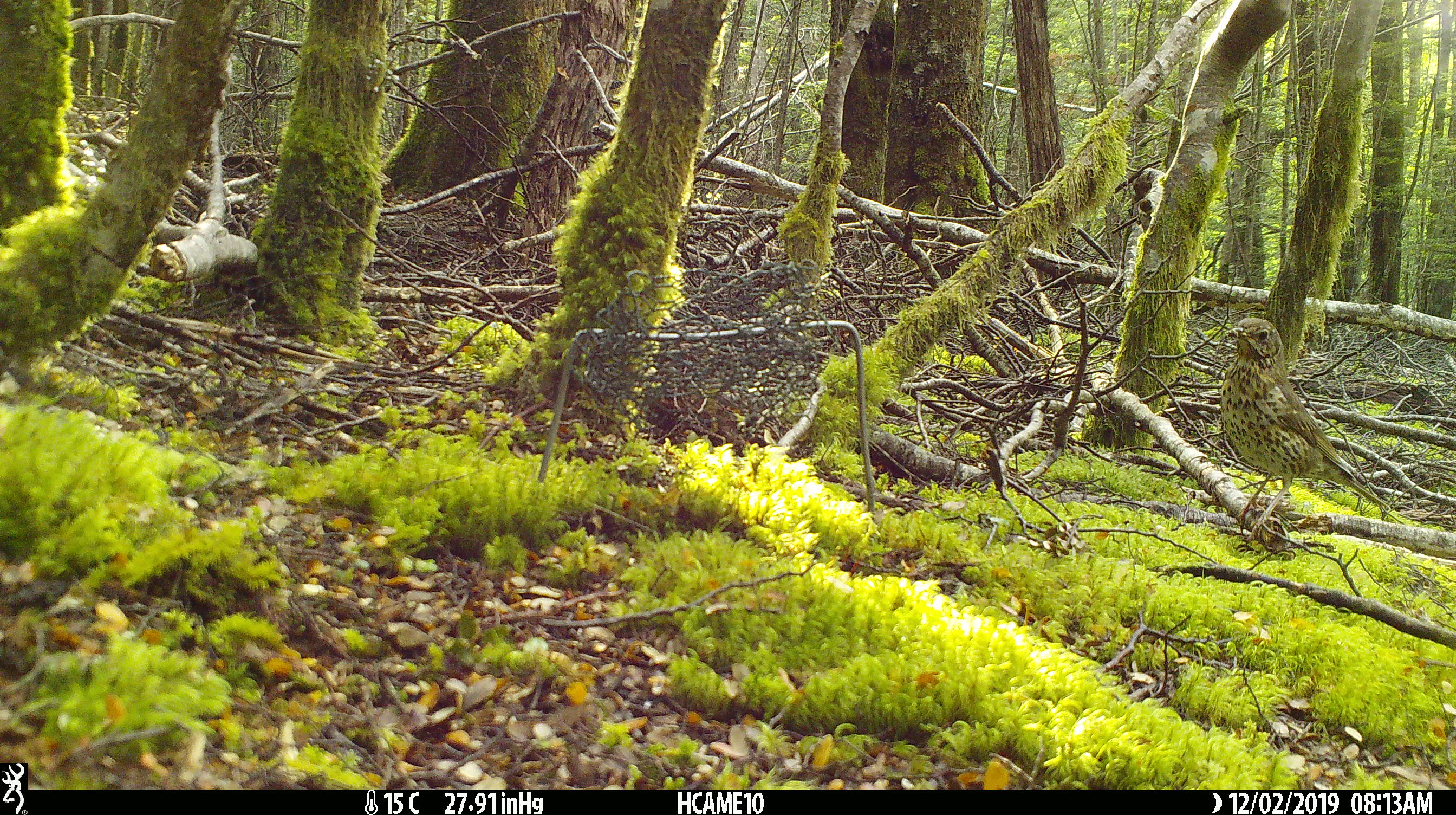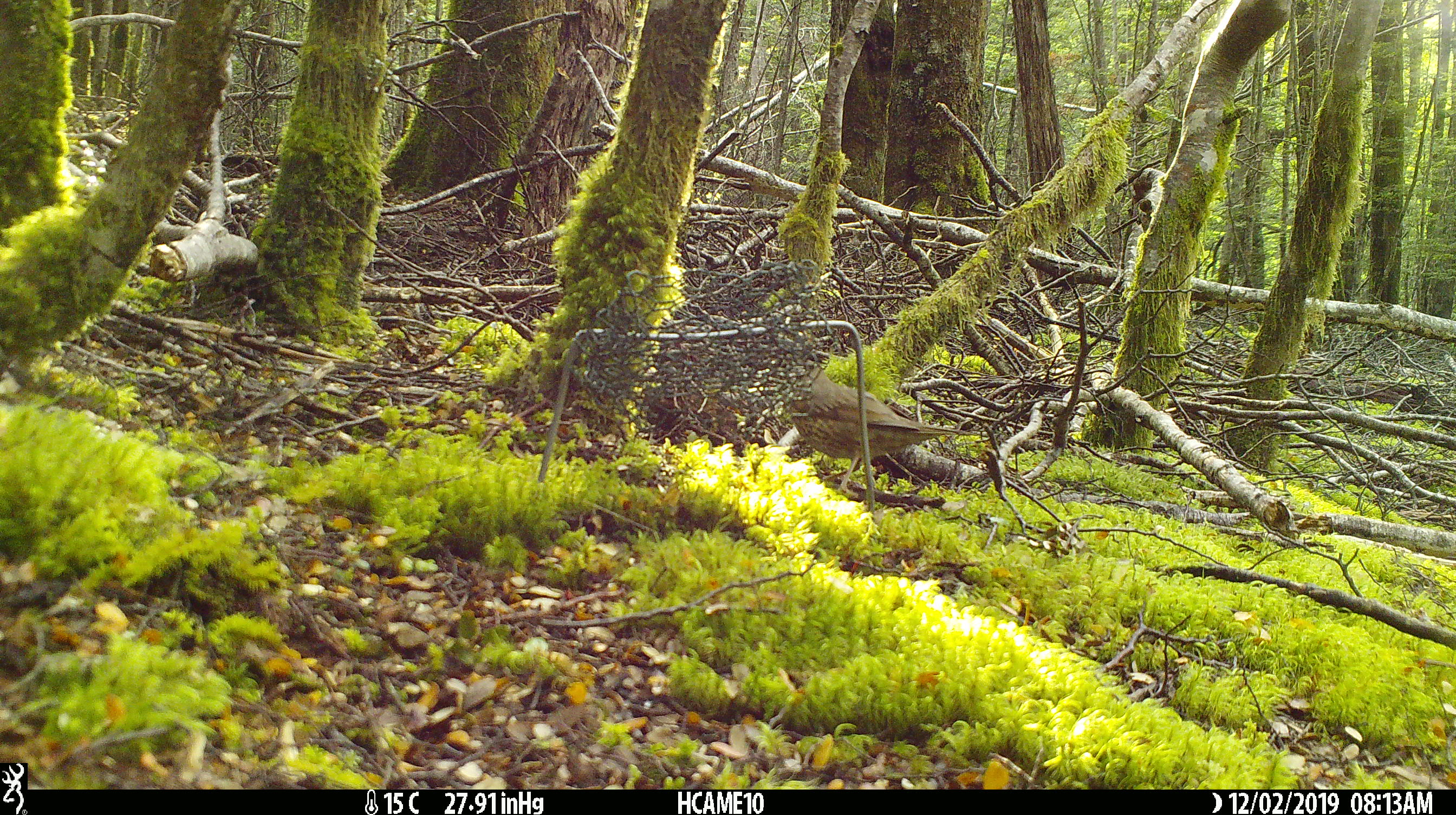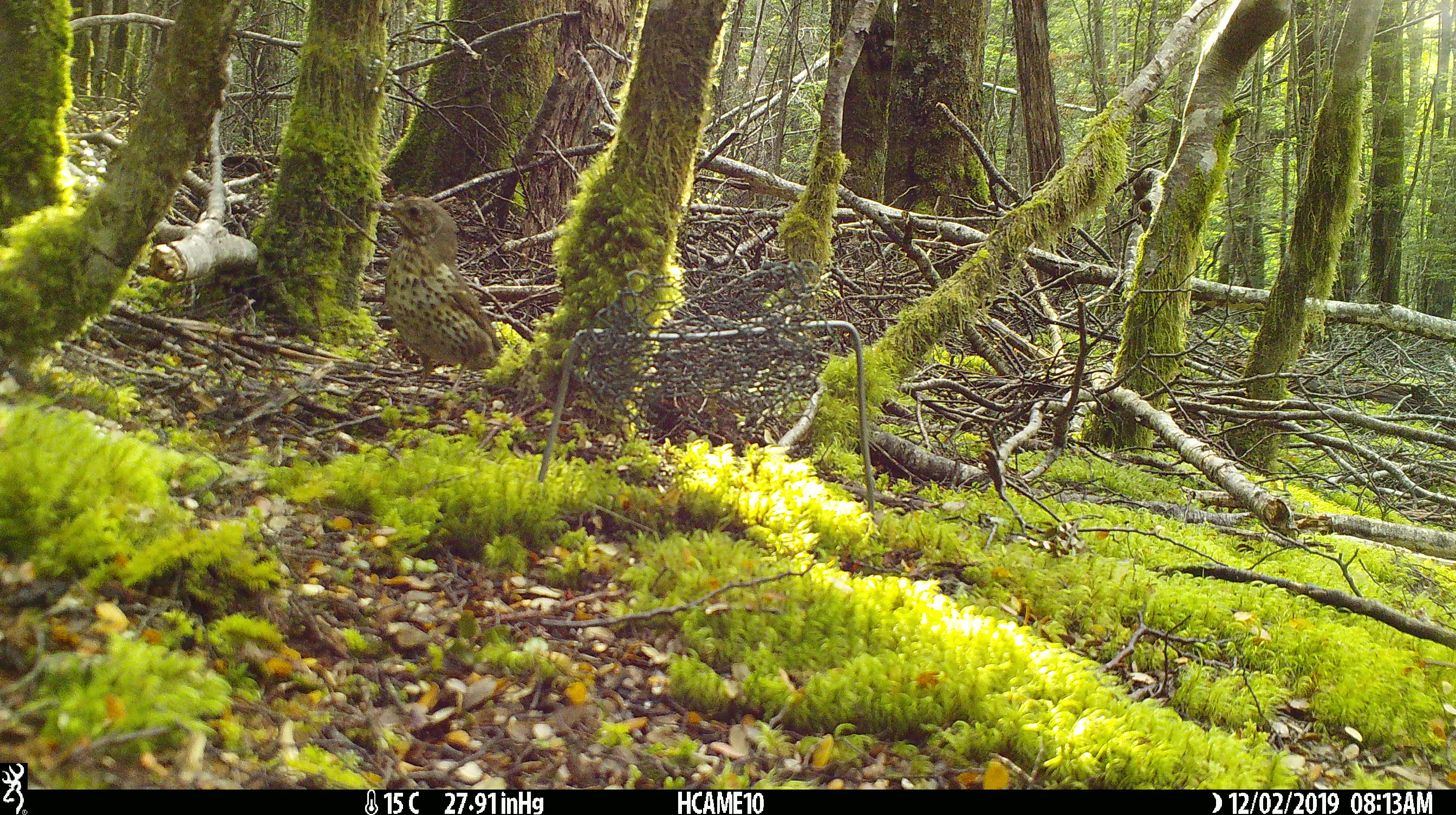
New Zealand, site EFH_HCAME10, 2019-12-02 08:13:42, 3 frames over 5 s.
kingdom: Animalia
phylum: Chordata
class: Aves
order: Passeriformes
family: Turdidae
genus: Turdus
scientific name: Turdus philomelos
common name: song thrush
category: thrush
Thrush (song thrush) (Turdus philomelos).